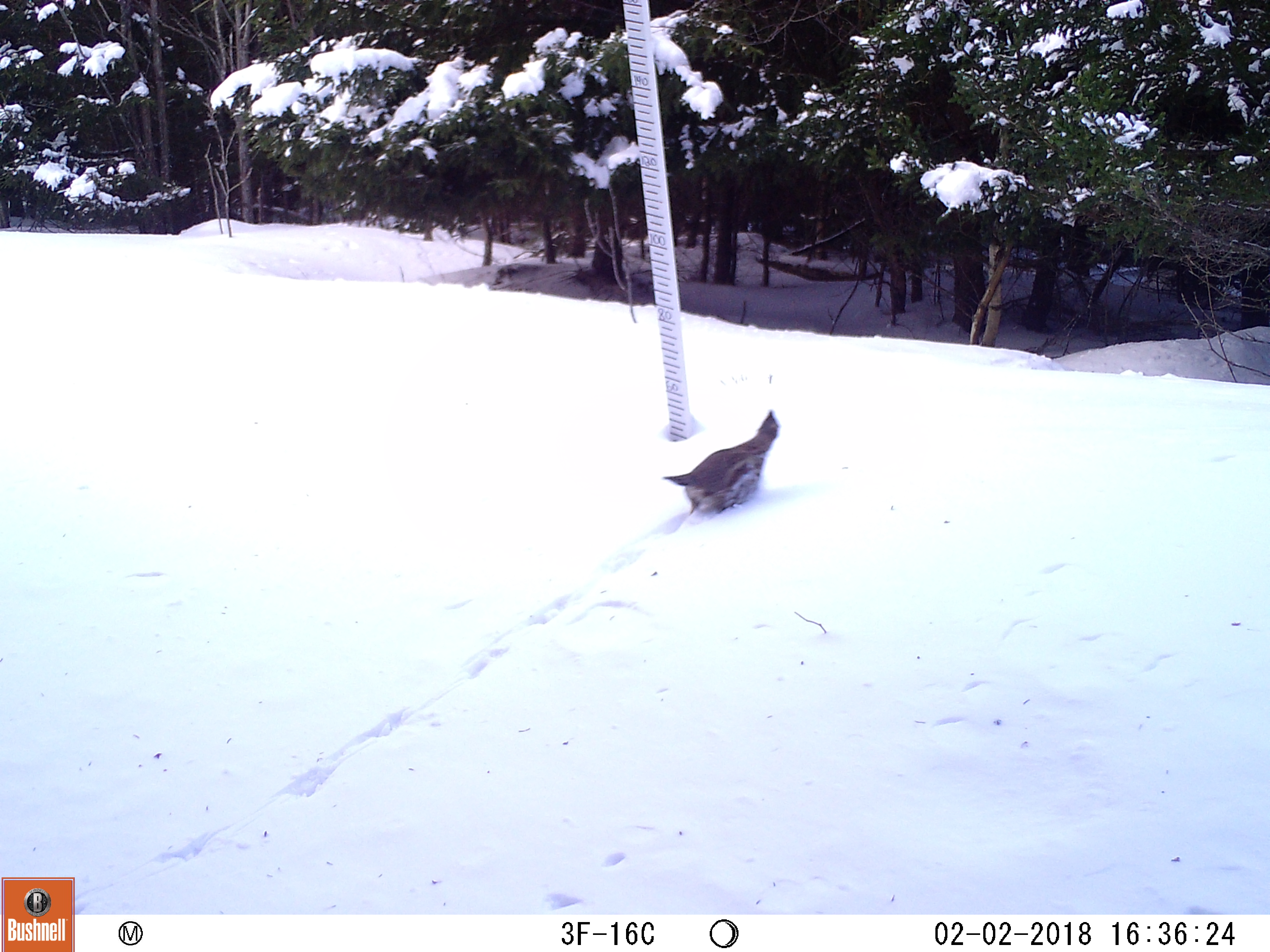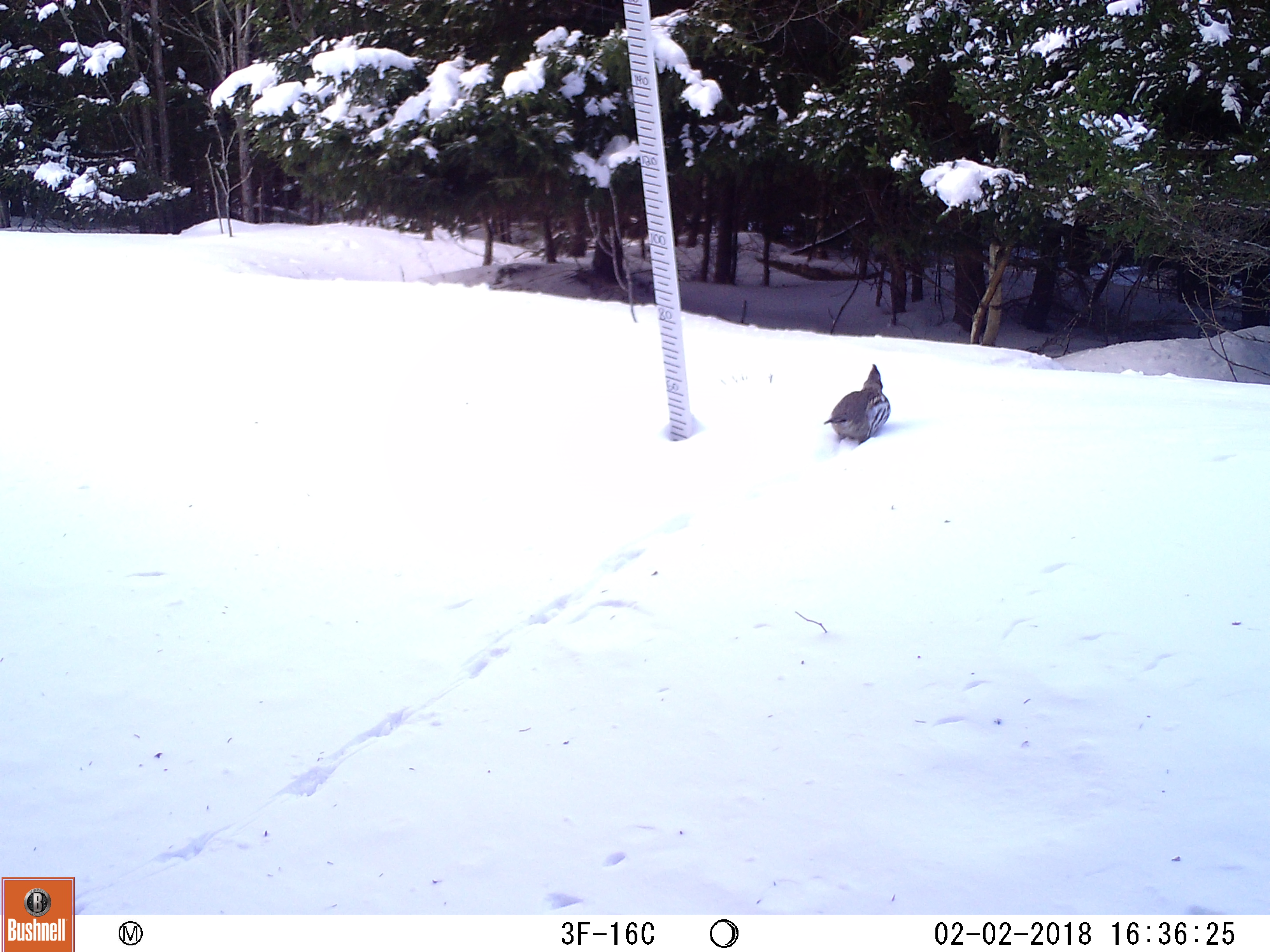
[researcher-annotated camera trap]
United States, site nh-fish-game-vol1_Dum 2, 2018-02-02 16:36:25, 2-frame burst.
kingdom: Animalia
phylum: Chordata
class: Aves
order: Galliformes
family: Phasianidae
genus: Bonasa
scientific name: Bonasa umbellus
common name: ruffed grouse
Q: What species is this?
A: Ruffed grouse (Bonasa umbellus).